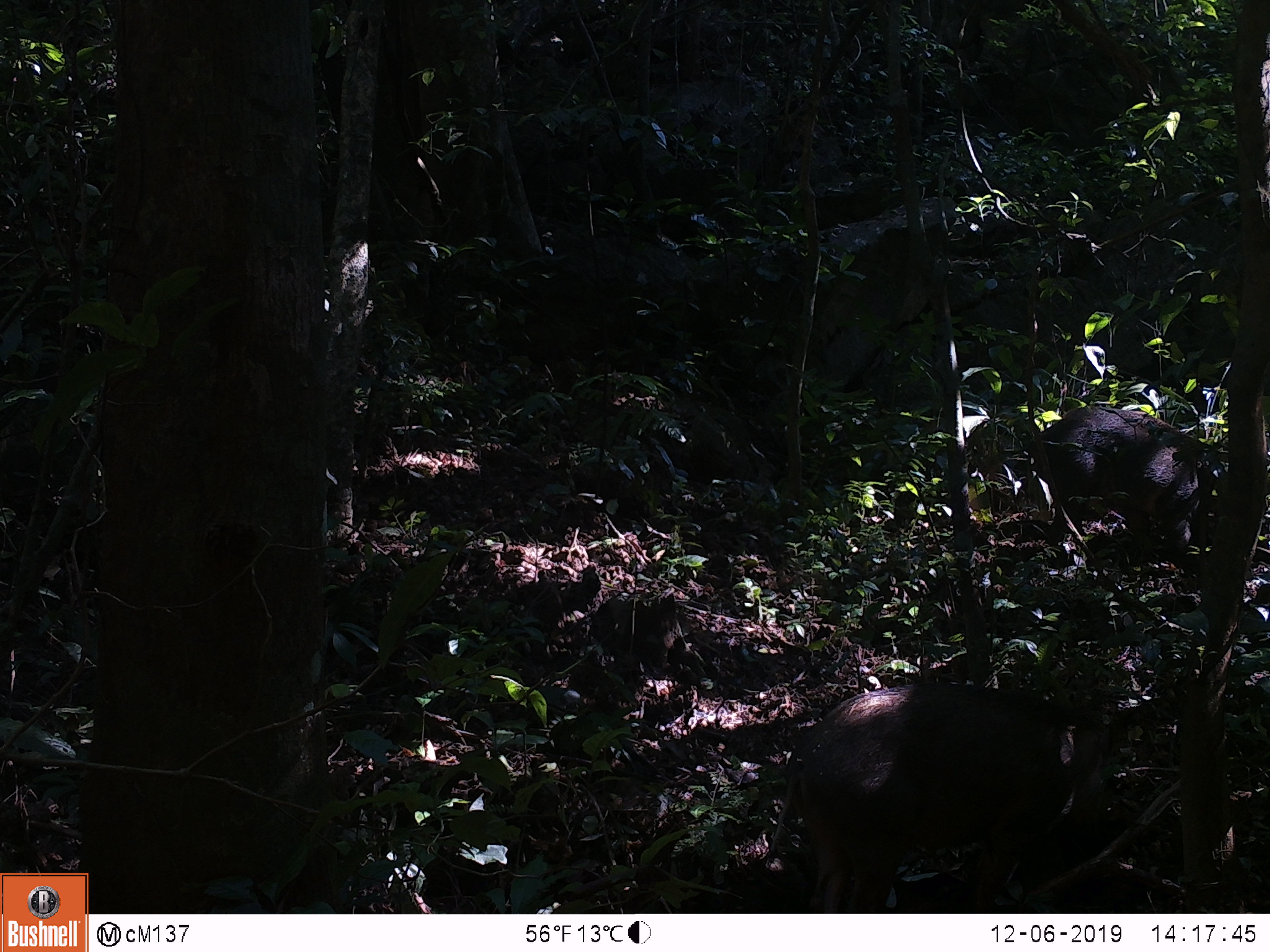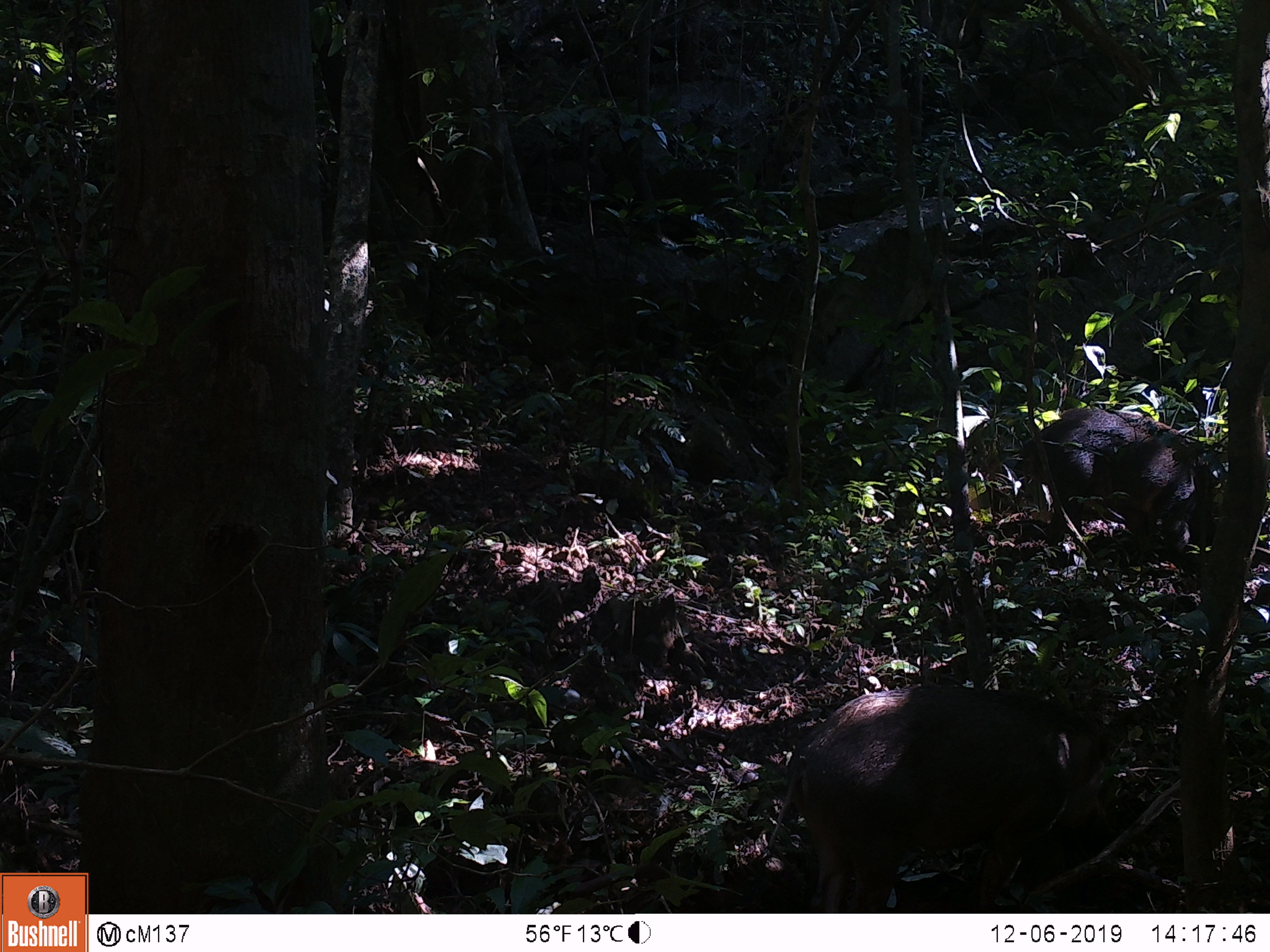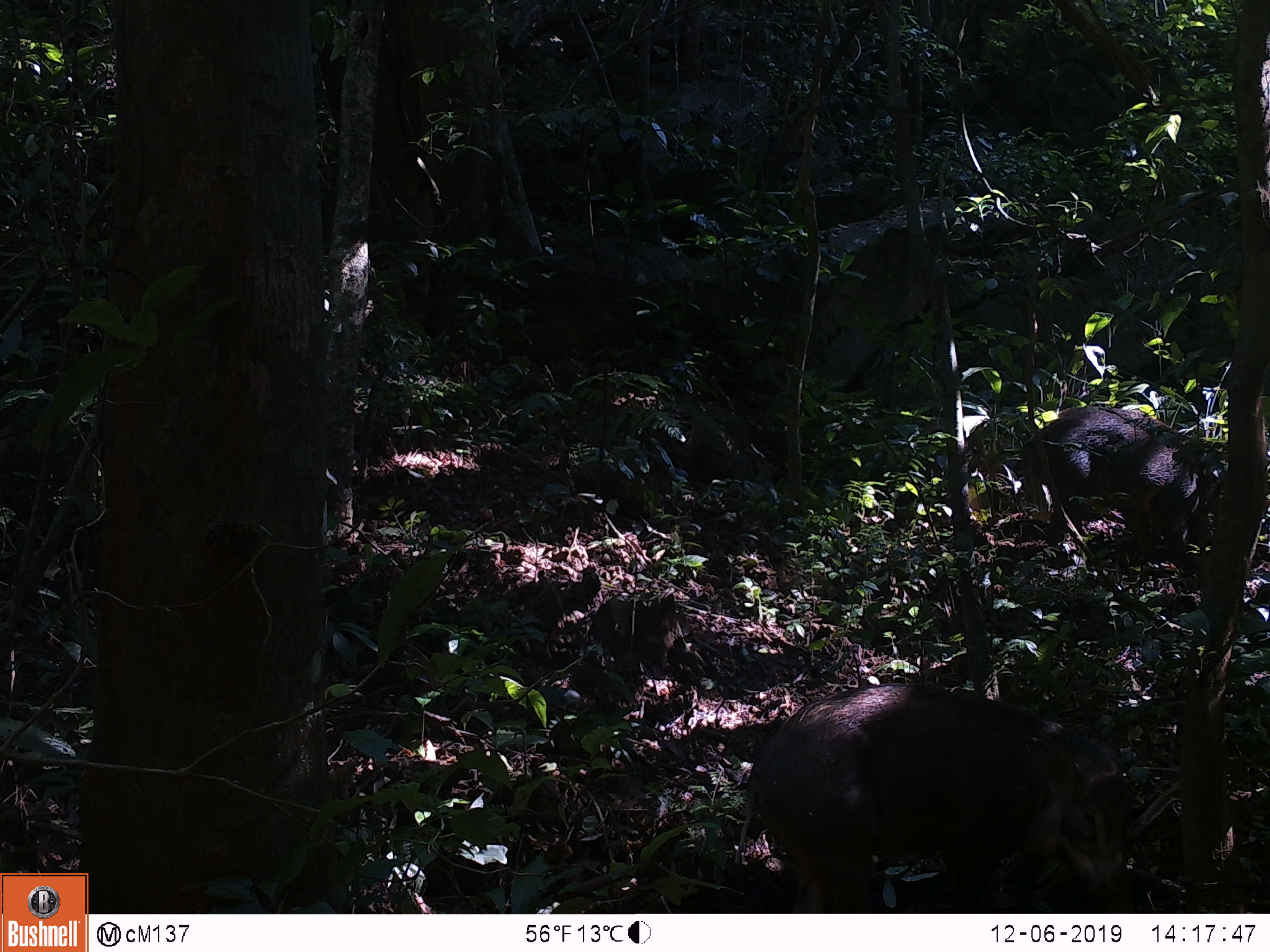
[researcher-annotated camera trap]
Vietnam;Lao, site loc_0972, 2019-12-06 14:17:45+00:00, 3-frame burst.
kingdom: Animalia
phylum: Chordata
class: Mammalia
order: Artiodactyla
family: Suidae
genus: Sus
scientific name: Sus scrofa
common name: eurasian wild pig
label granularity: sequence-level